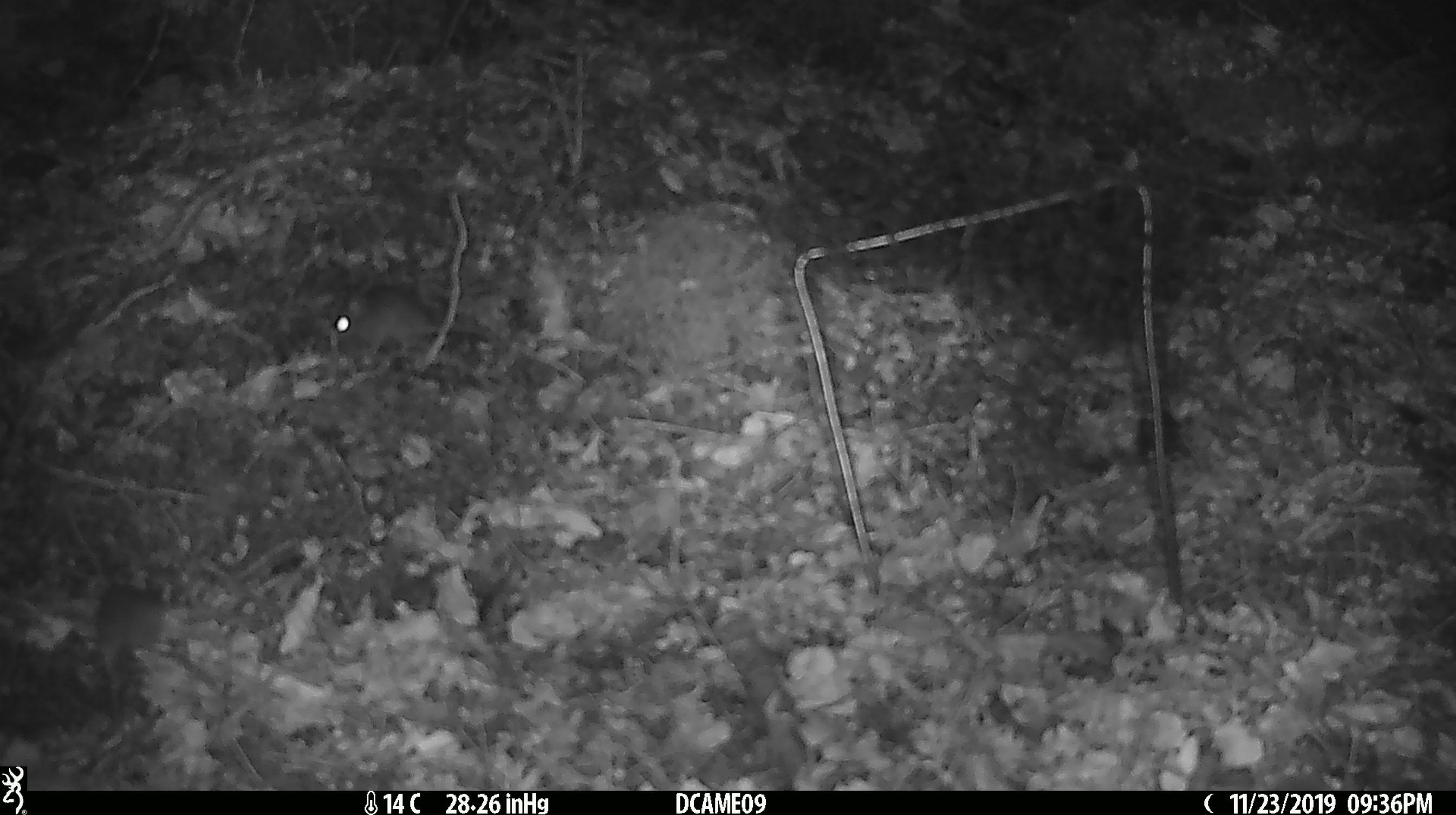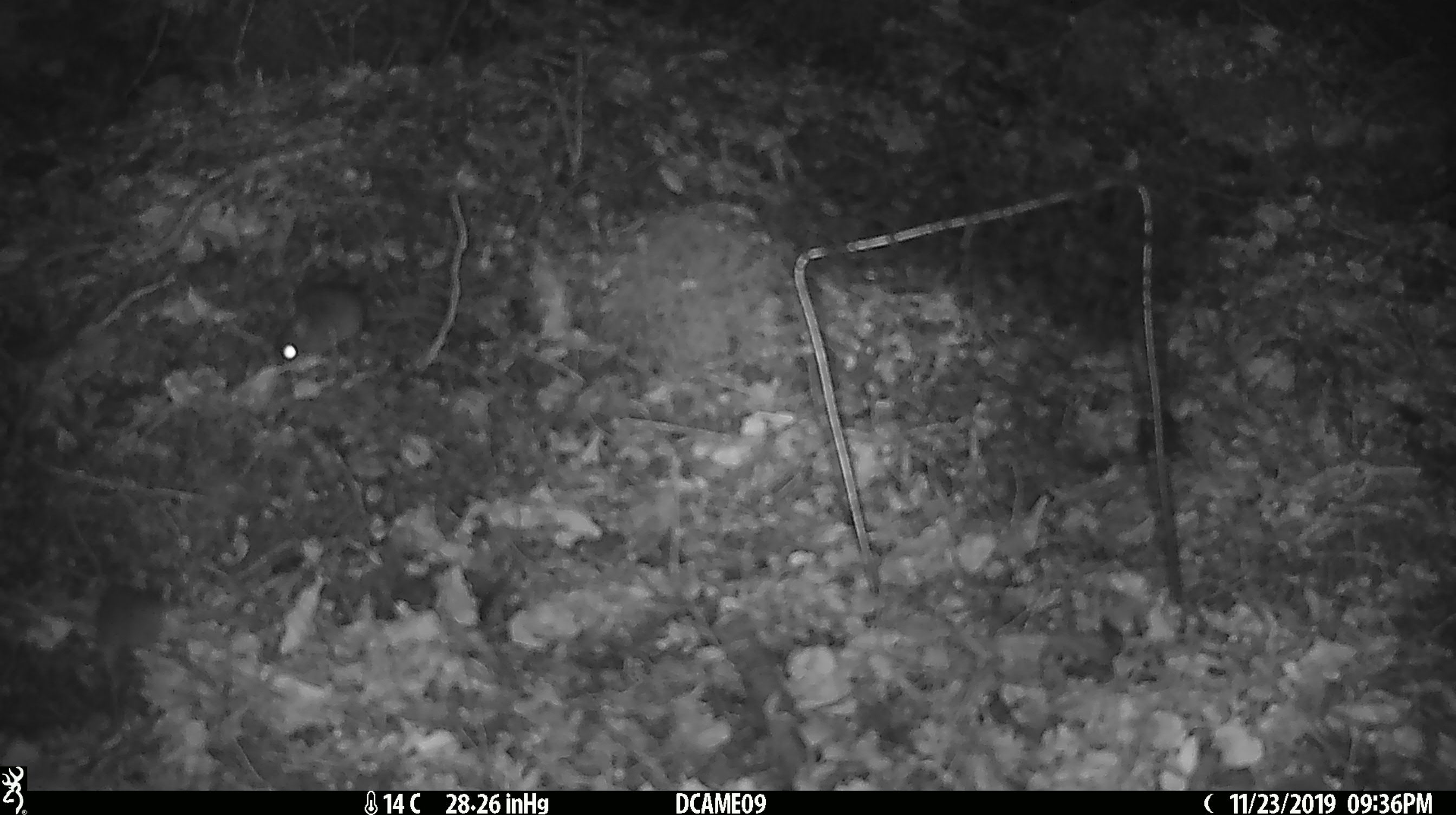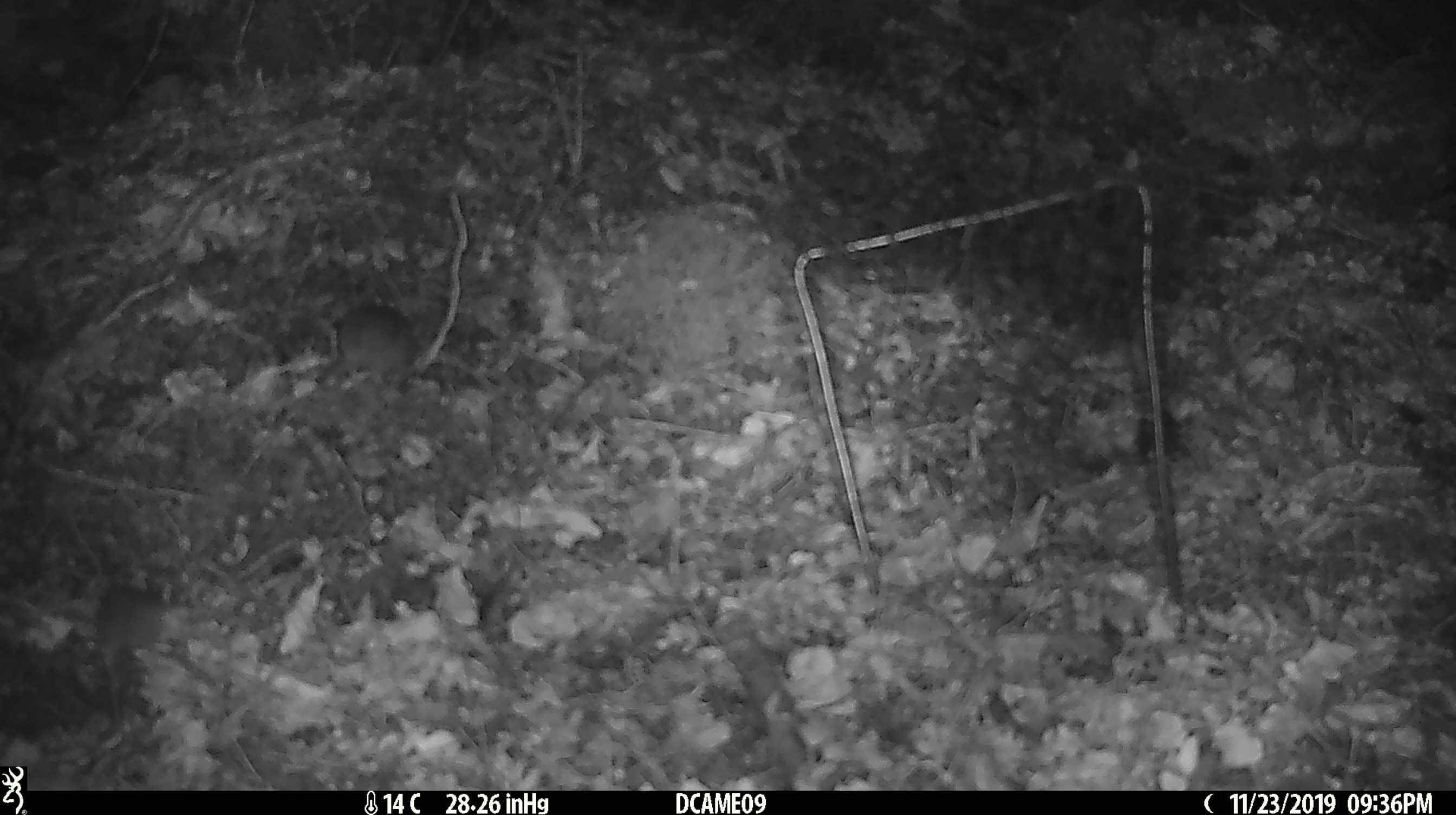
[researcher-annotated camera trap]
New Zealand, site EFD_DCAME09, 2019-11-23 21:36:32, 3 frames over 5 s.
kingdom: Animalia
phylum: Chordata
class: Mammalia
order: Rodentia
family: Muridae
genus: Mus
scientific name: Mus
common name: mouse